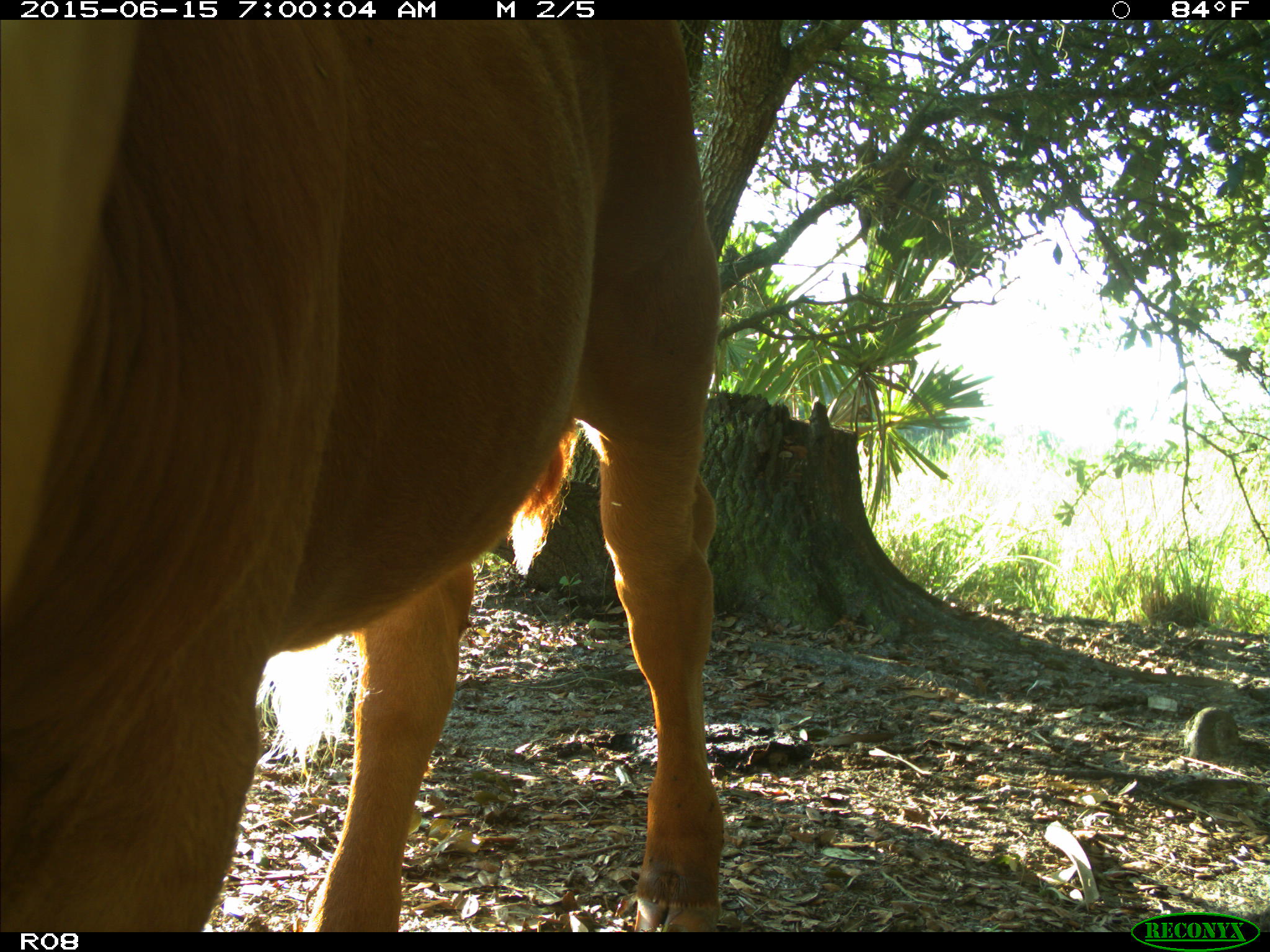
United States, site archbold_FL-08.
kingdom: Animalia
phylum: Chordata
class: Mammalia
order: Artiodactyla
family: Bovidae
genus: Bos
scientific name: Bos taurus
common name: domestic cow